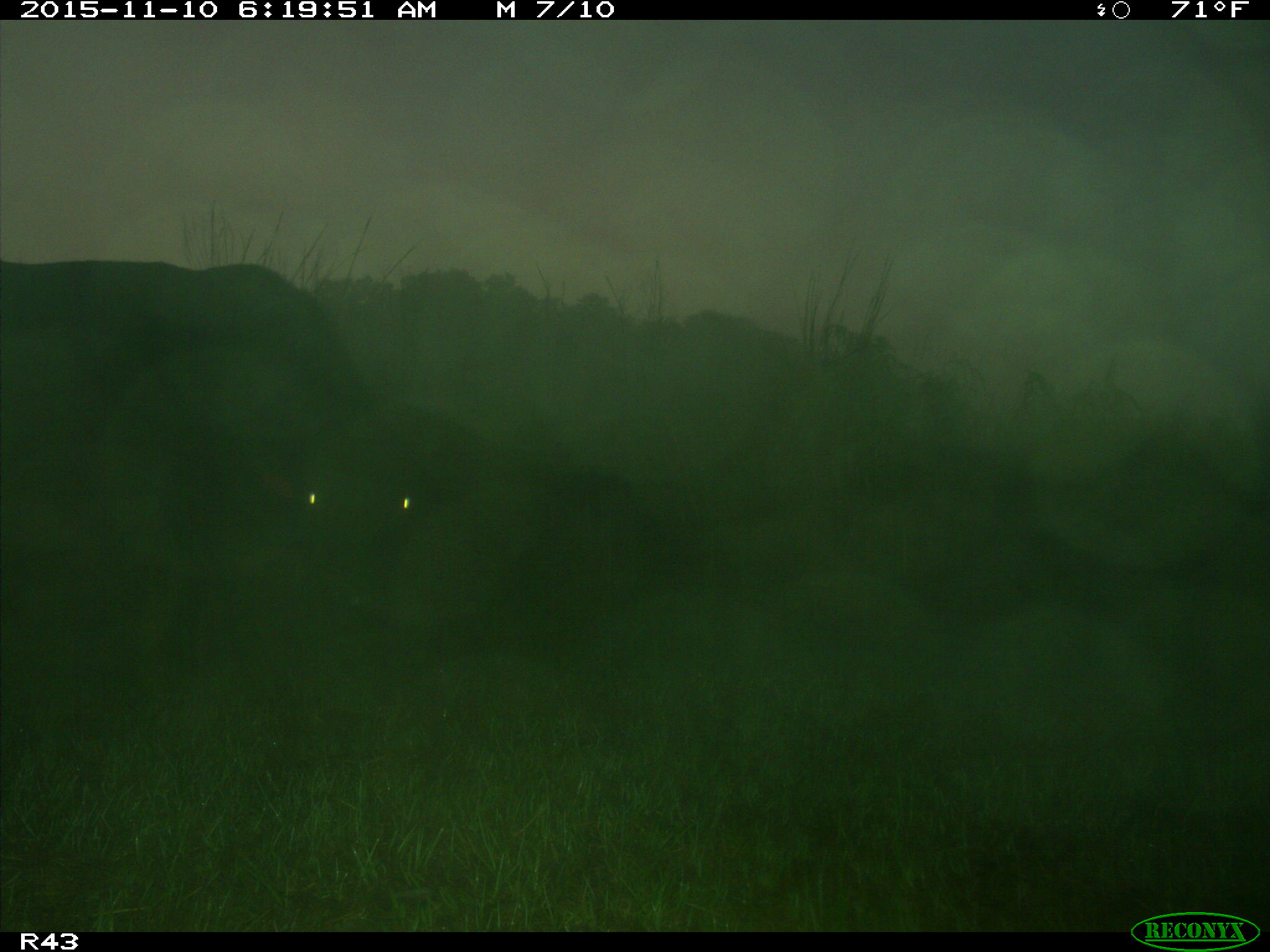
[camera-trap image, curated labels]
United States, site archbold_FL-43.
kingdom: Animalia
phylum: Chordata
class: Mammalia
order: Artiodactyla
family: Bovidae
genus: Bos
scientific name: Bos taurus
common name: domestic cow